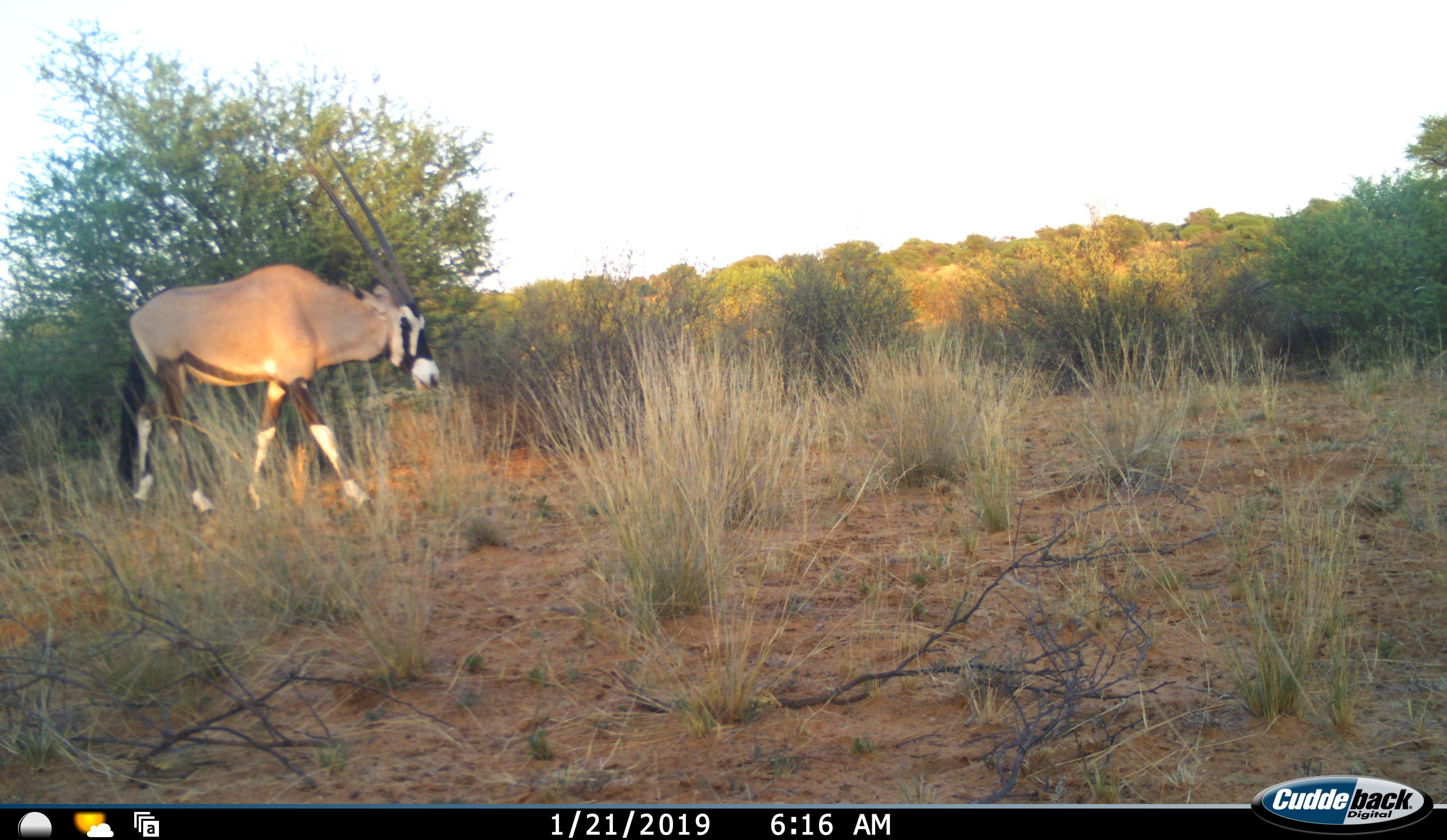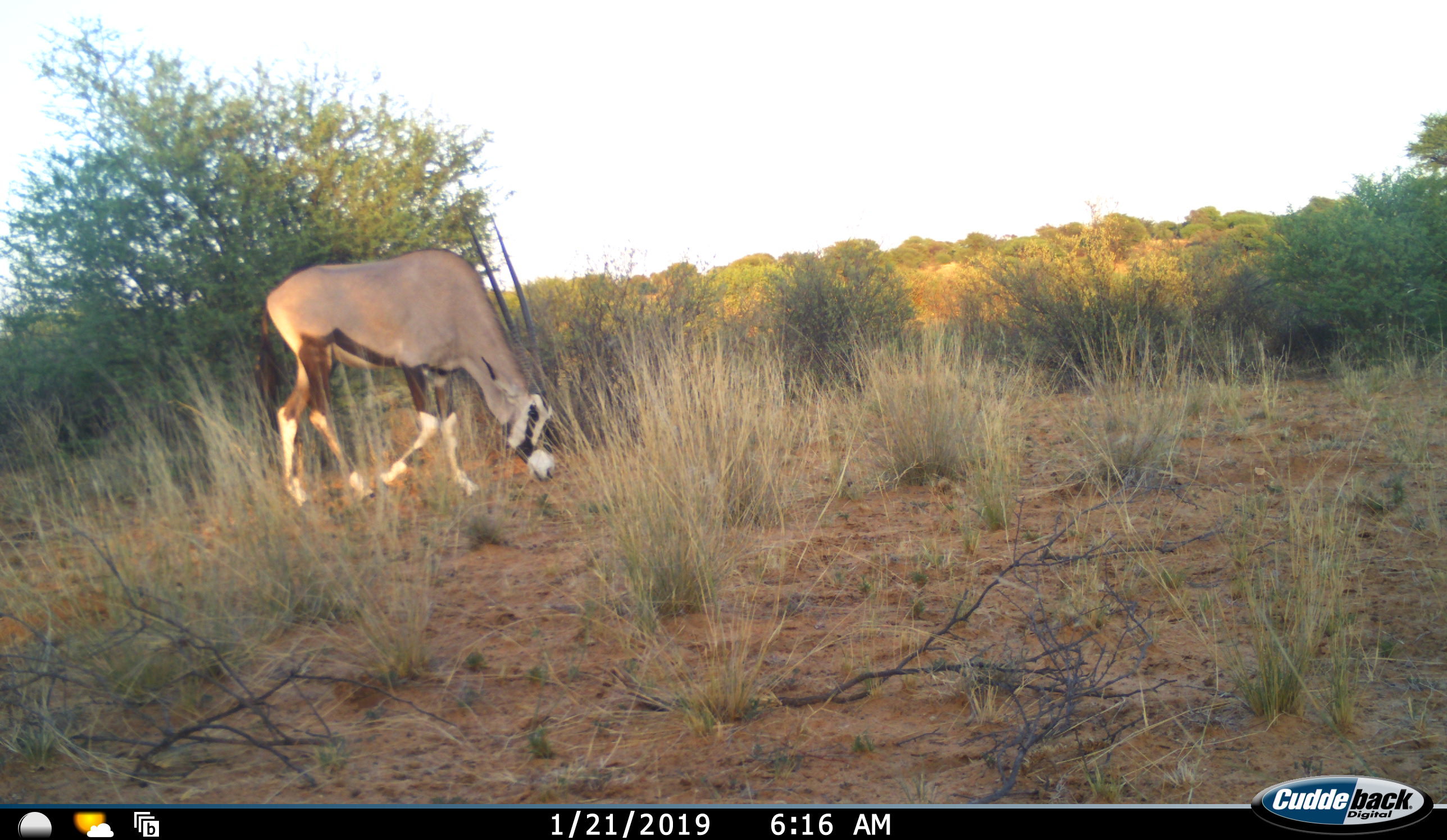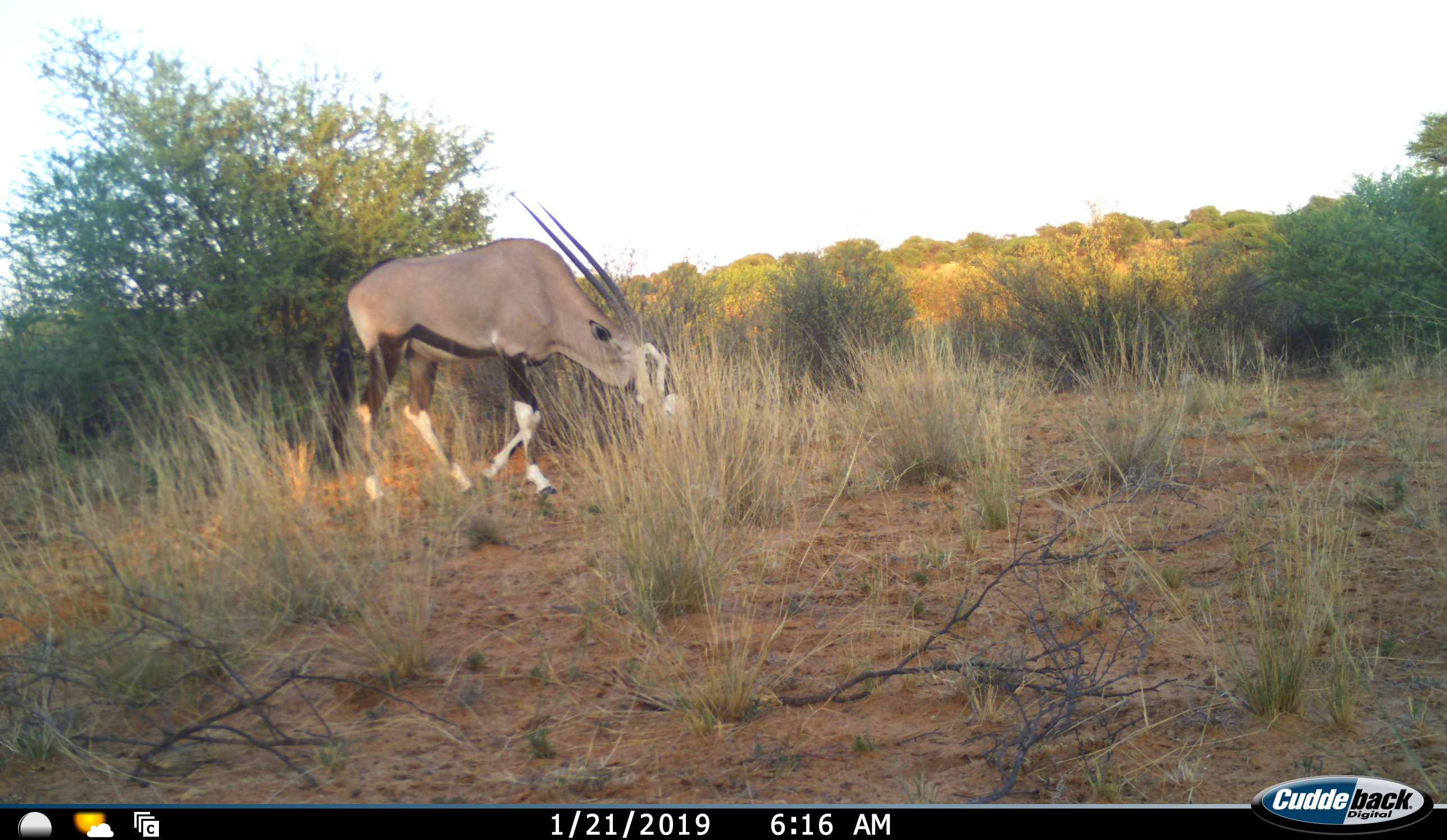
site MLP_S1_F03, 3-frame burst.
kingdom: Animalia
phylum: Chordata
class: Mammalia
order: Artiodactyla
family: Bovidae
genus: Oryx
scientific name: Oryx gazella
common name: gemsbok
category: oryx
Oryx (gemsbok) (Oryx gazella), count 1. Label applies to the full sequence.